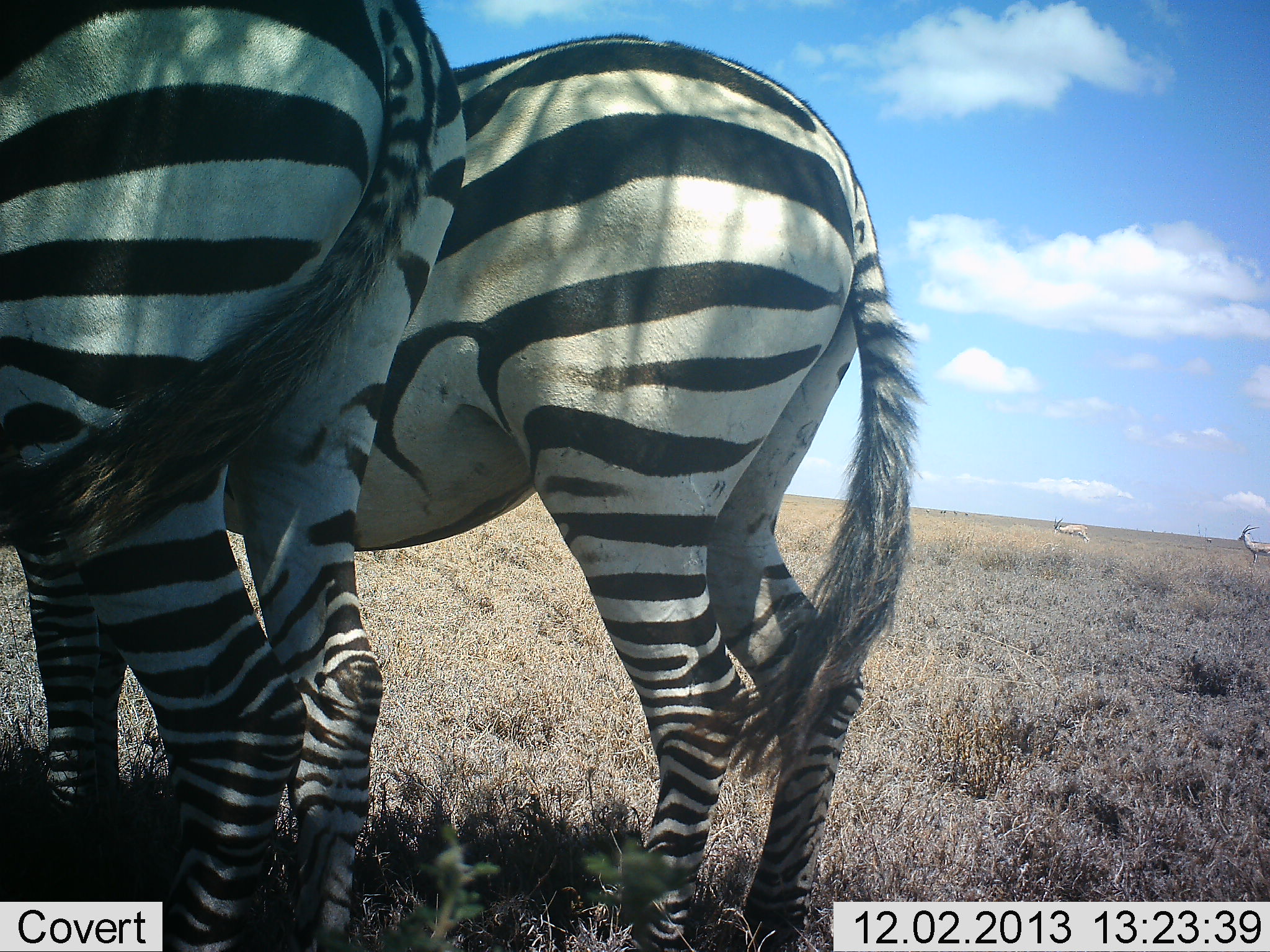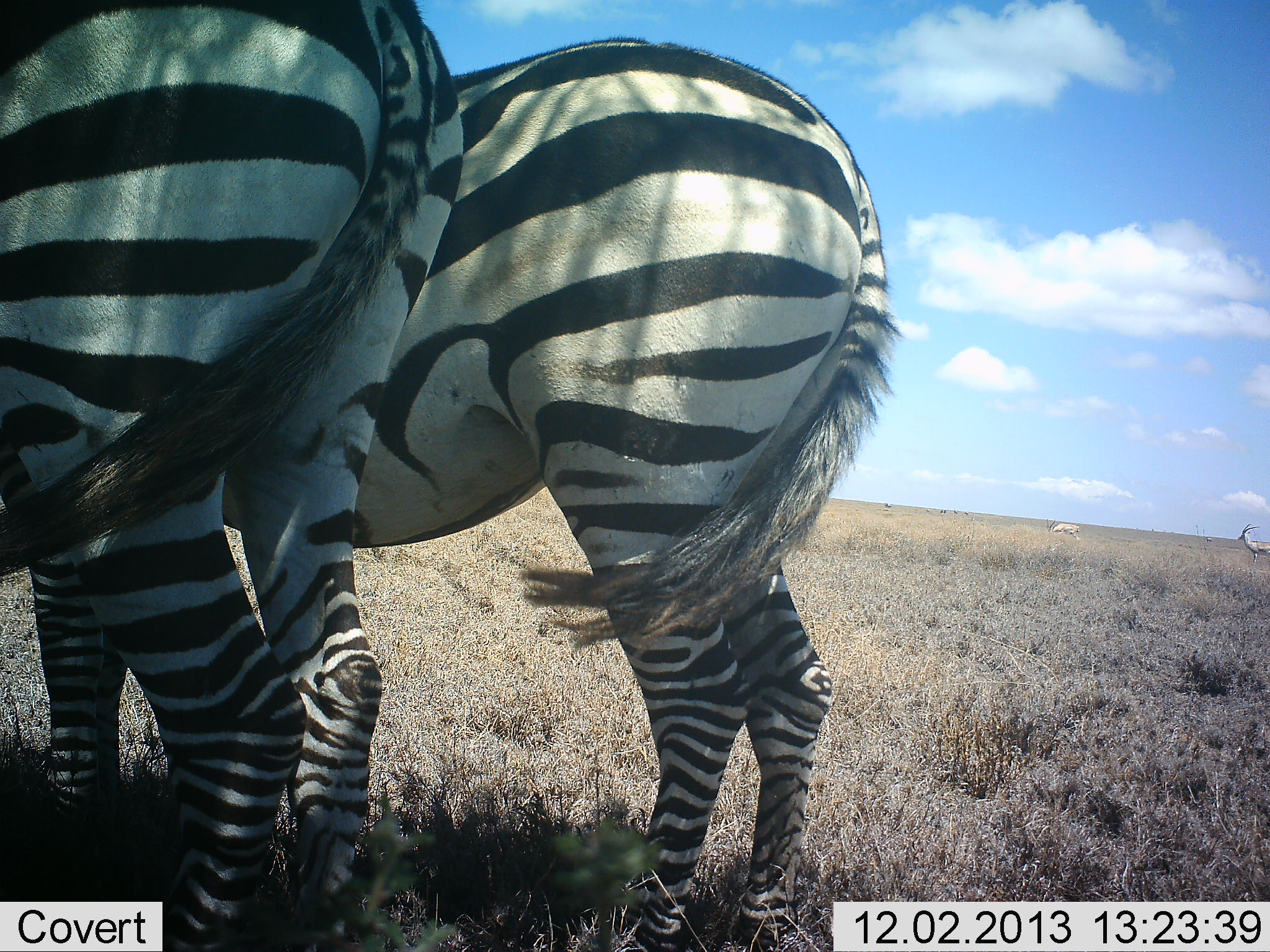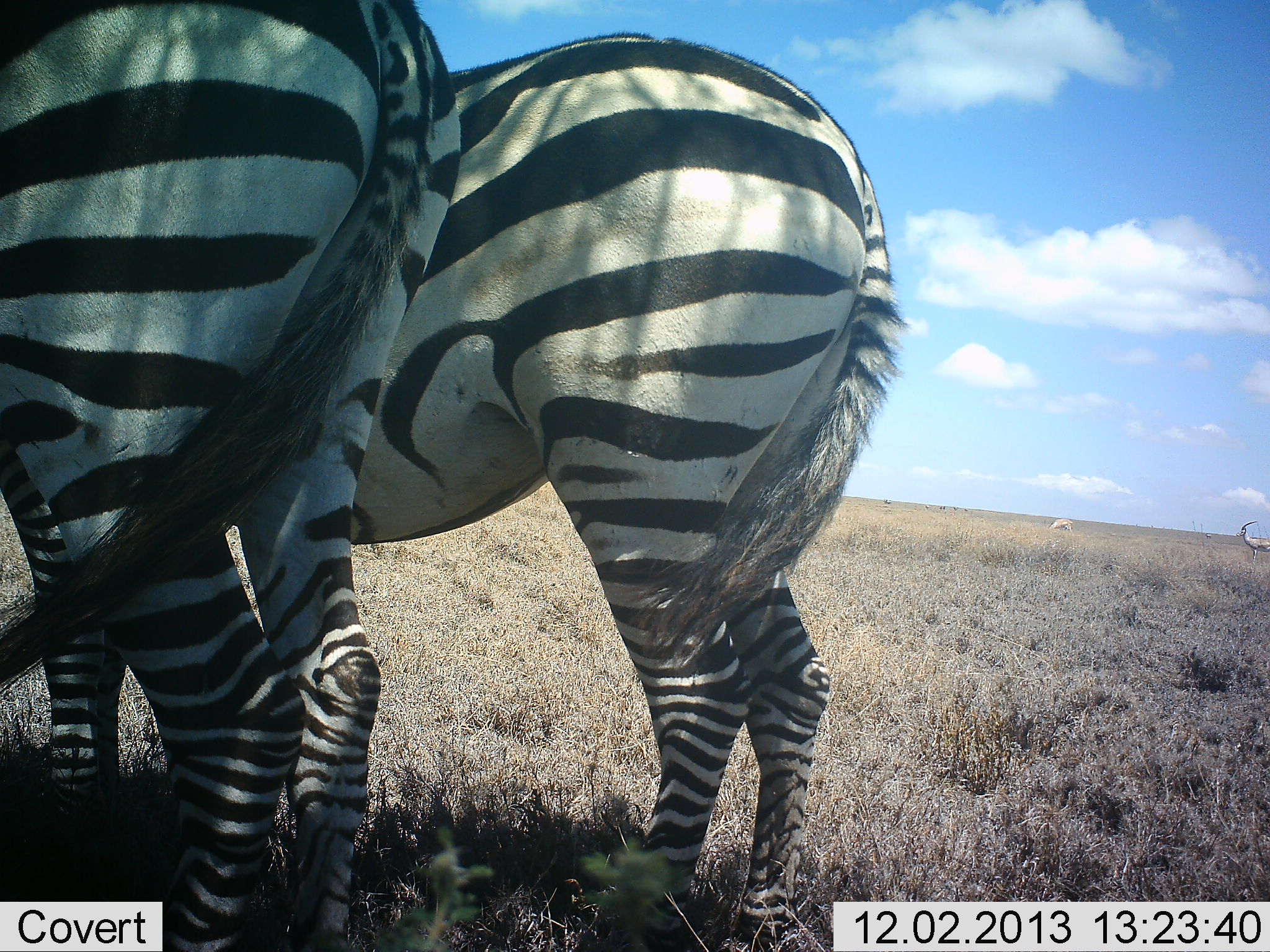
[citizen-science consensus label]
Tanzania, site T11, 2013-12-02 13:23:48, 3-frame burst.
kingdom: Animalia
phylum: Chordata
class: Mammalia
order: Artiodactyla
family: Bovidae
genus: Nanger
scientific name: Nanger granti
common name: grant's gazelle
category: gazellegrants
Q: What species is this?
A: Gazellegrants (grant's gazelle) (Nanger granti).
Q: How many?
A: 2.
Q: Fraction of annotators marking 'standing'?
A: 67%.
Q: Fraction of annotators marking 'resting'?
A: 0%.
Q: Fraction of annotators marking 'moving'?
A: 33%.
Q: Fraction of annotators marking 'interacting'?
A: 0%.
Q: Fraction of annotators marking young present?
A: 0%.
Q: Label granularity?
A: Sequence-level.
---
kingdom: Animalia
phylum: Chordata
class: Mammalia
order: Perissodactyla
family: Equidae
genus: Equus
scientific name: Equus quagga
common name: plains zebra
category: zebra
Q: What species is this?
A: Zebra (plains zebra) (Equus quagga).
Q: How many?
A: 2.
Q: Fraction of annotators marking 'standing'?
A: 91%.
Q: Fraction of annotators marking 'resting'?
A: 5%.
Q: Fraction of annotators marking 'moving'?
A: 9%.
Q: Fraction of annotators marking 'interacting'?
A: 5%.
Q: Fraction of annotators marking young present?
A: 0%.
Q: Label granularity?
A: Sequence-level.